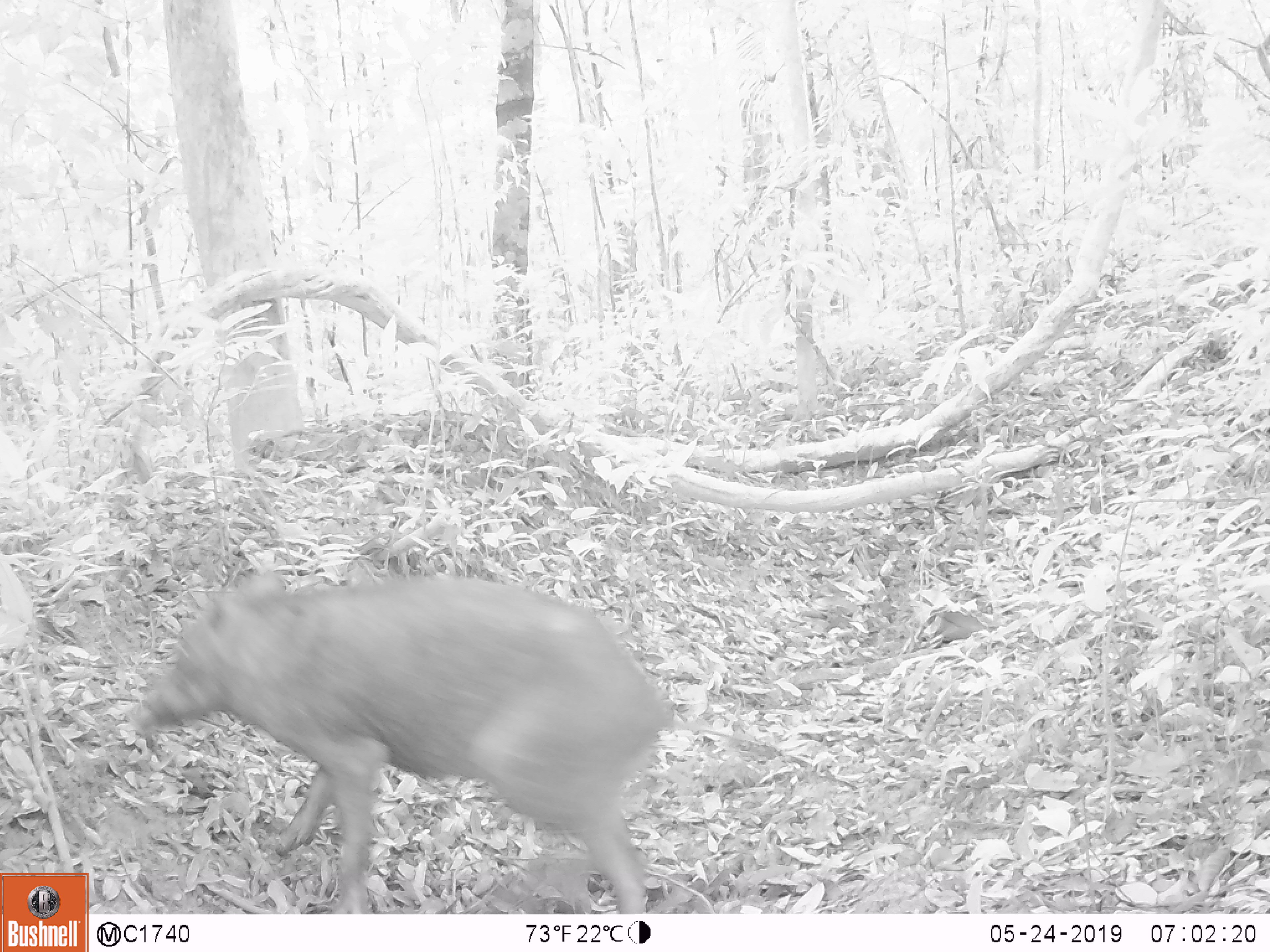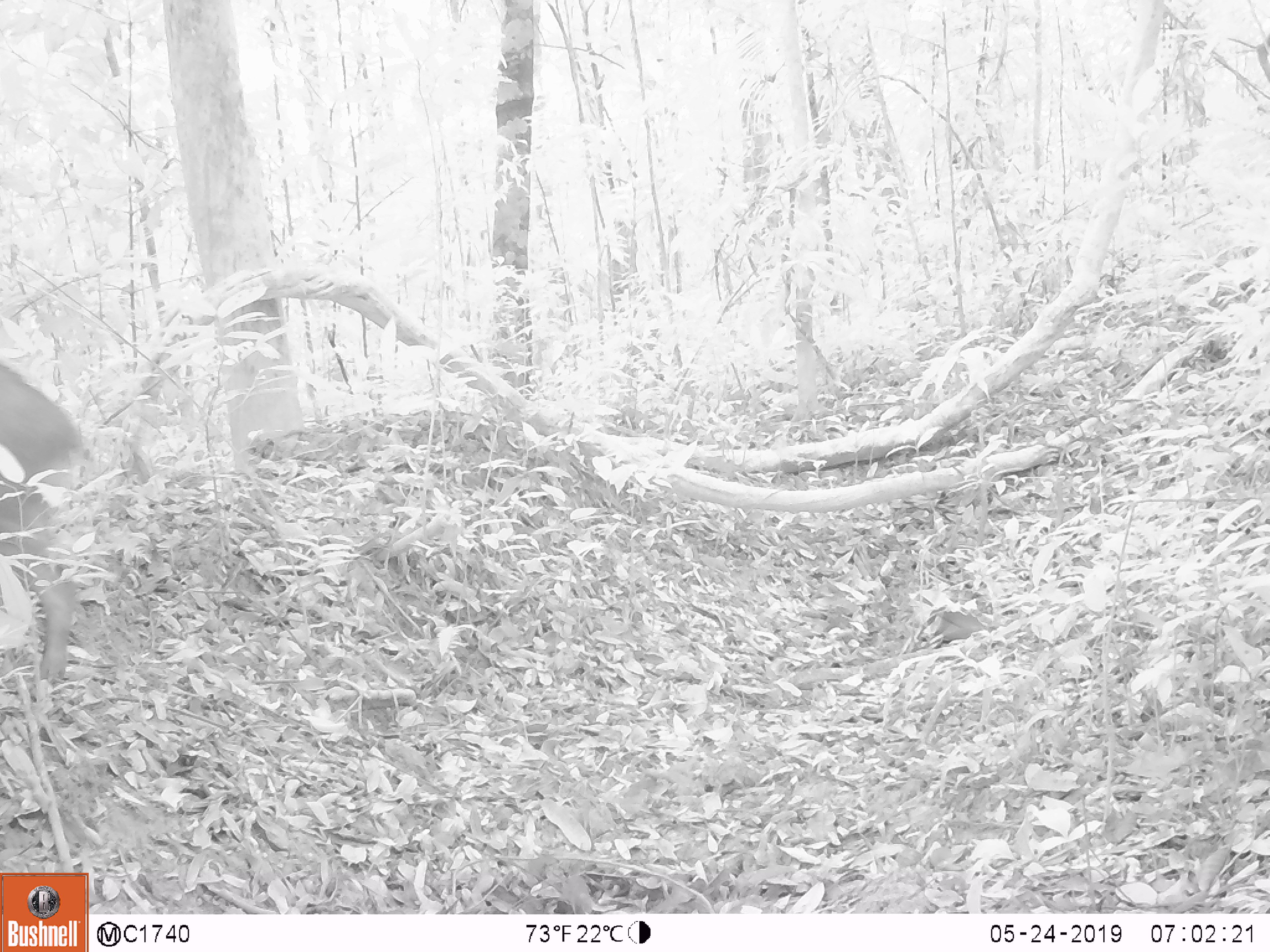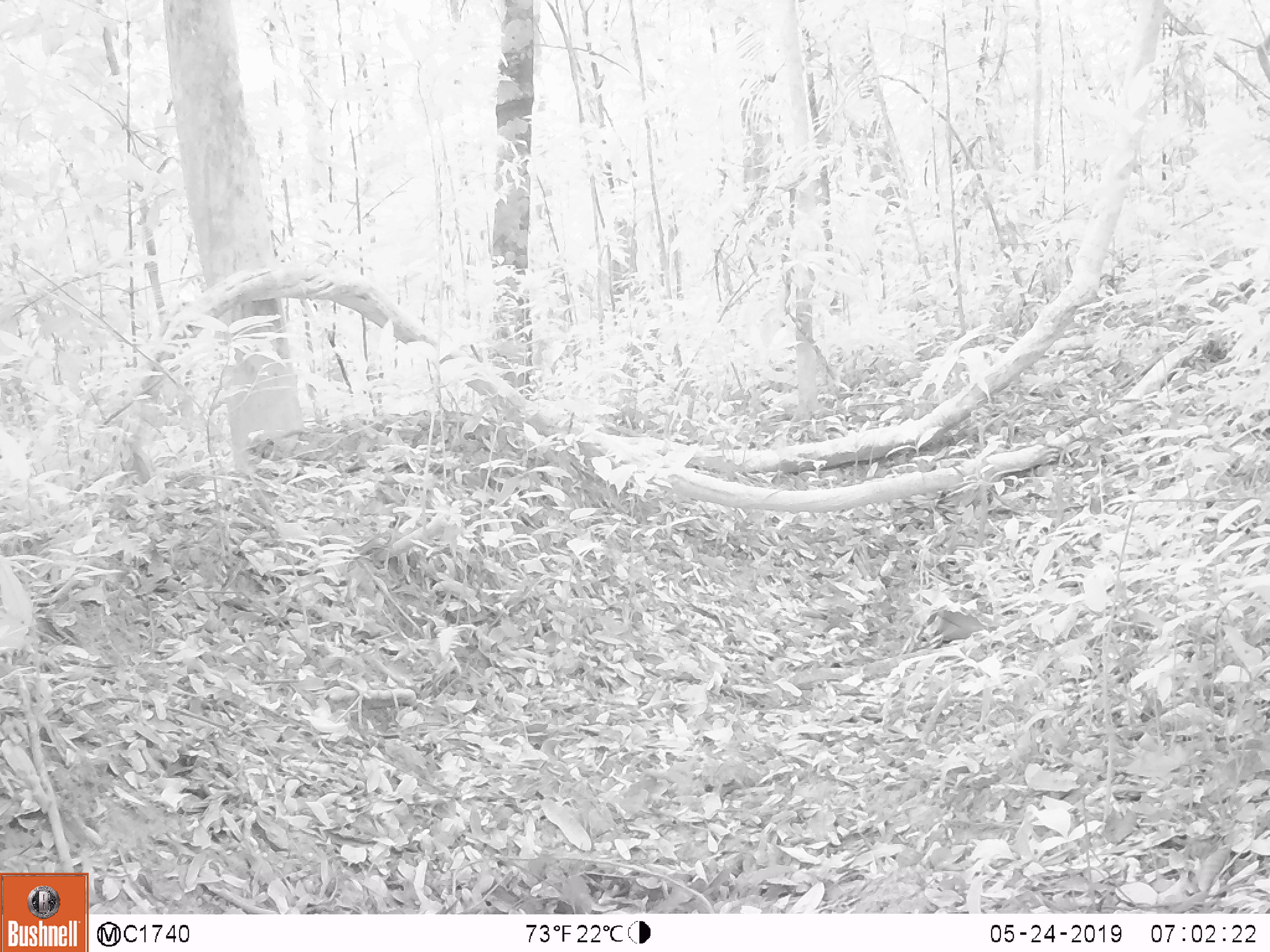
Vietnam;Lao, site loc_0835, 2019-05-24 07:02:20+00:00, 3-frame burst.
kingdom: Animalia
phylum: Chordata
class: Mammalia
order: Artiodactyla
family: Suidae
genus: Sus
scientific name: Sus scrofa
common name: eurasian wild pig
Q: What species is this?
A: Eurasian wild pig (Sus scrofa).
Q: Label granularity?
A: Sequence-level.